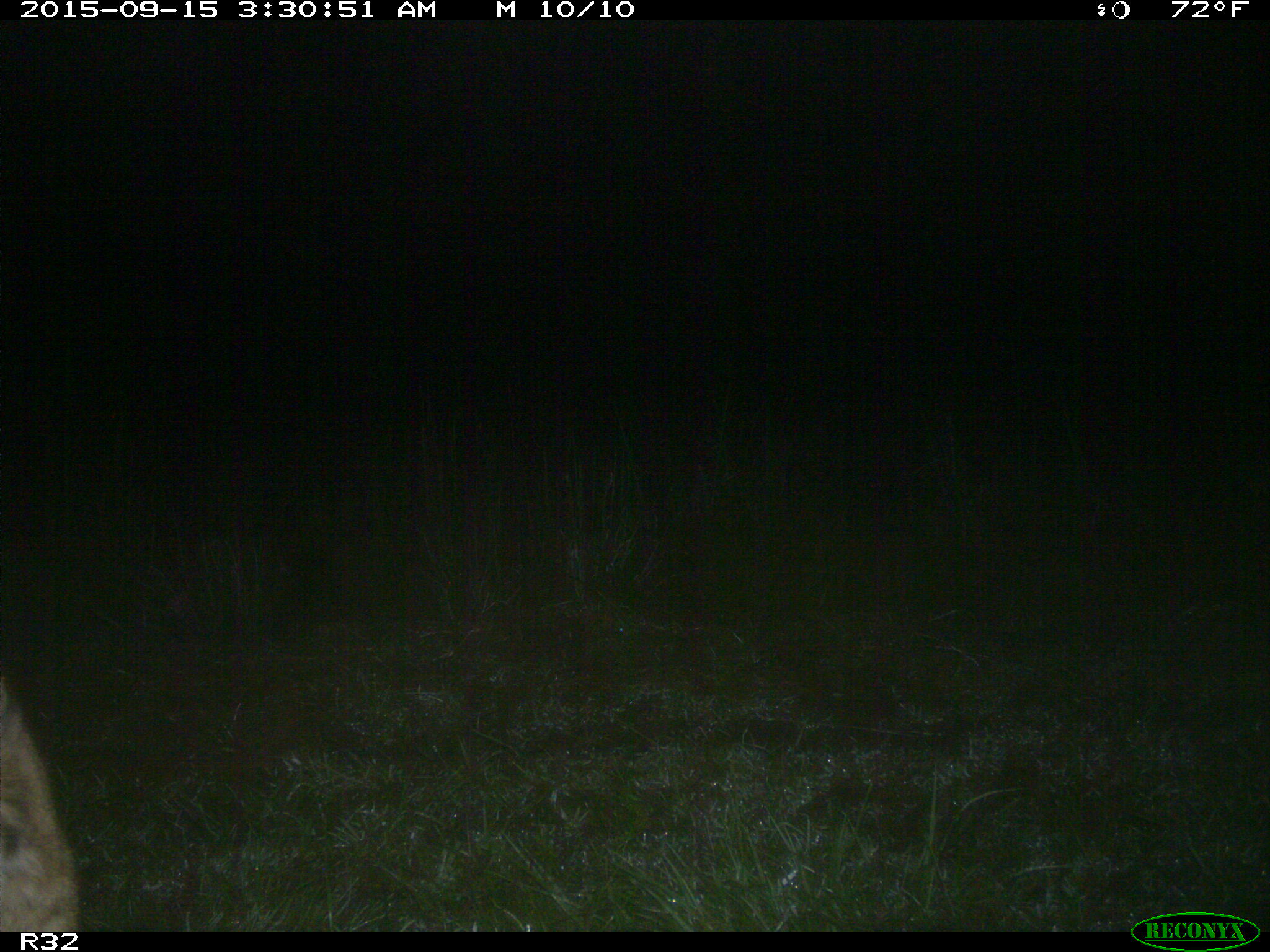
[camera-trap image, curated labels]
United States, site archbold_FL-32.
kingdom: Animalia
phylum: Chordata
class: Mammalia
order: Carnivora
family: Felidae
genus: Lynx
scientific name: Lynx rufus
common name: bobcat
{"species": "Lynx rufus (bobcat)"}